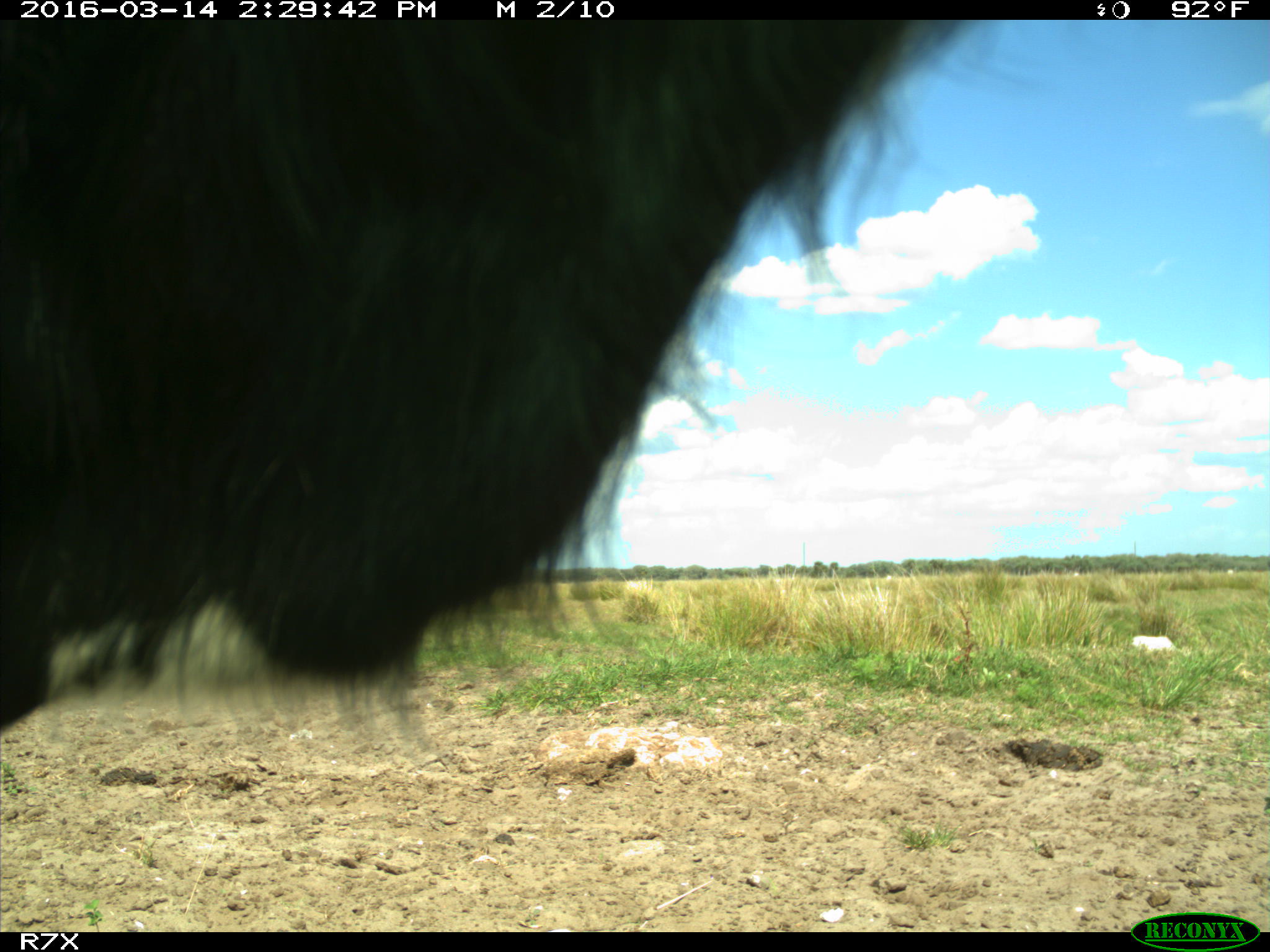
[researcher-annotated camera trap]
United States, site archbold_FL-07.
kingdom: Animalia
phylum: Chordata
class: Mammalia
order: Artiodactyla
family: Bovidae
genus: Bos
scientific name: Bos taurus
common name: domestic cow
Bos taurus (domestic cow).